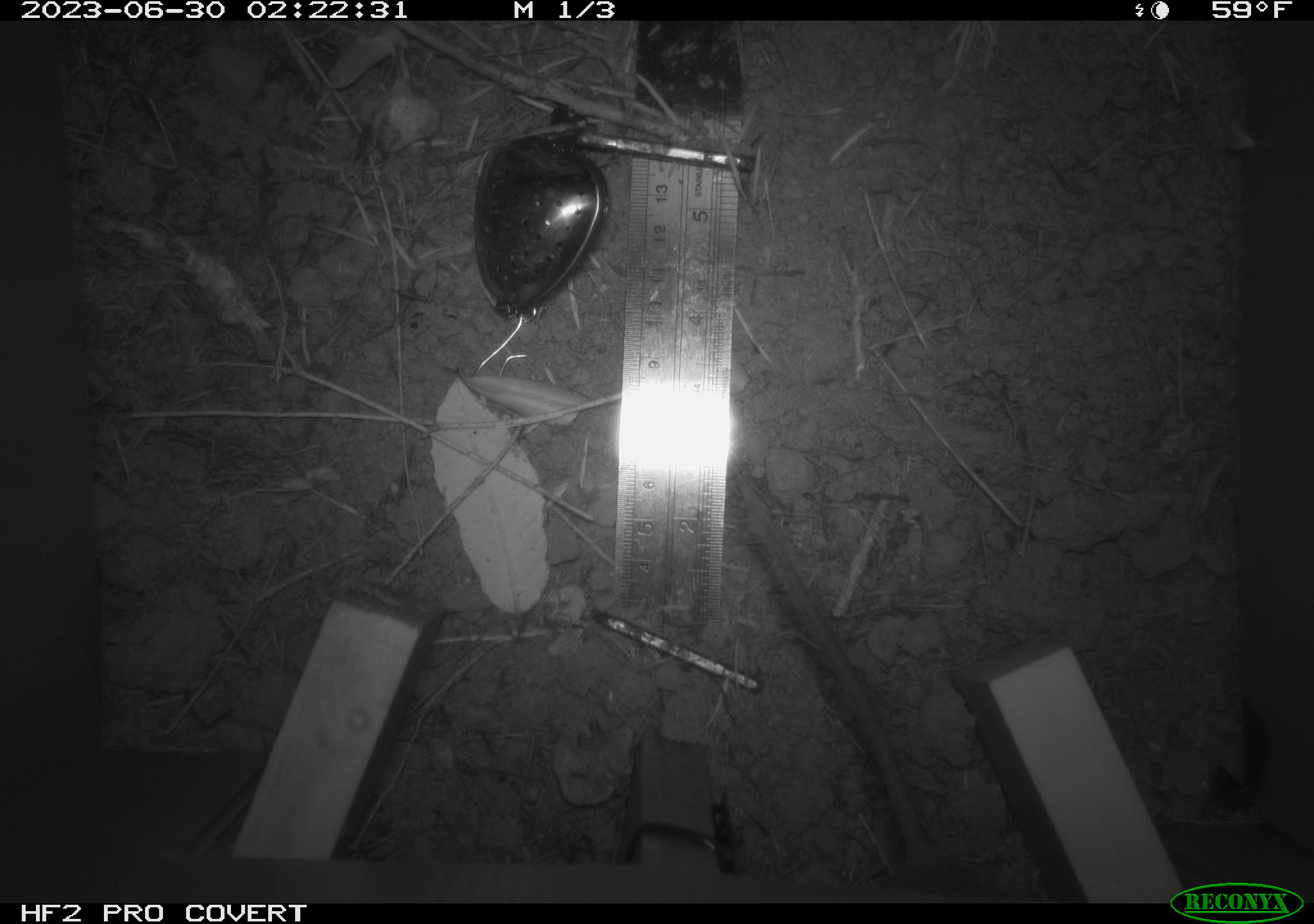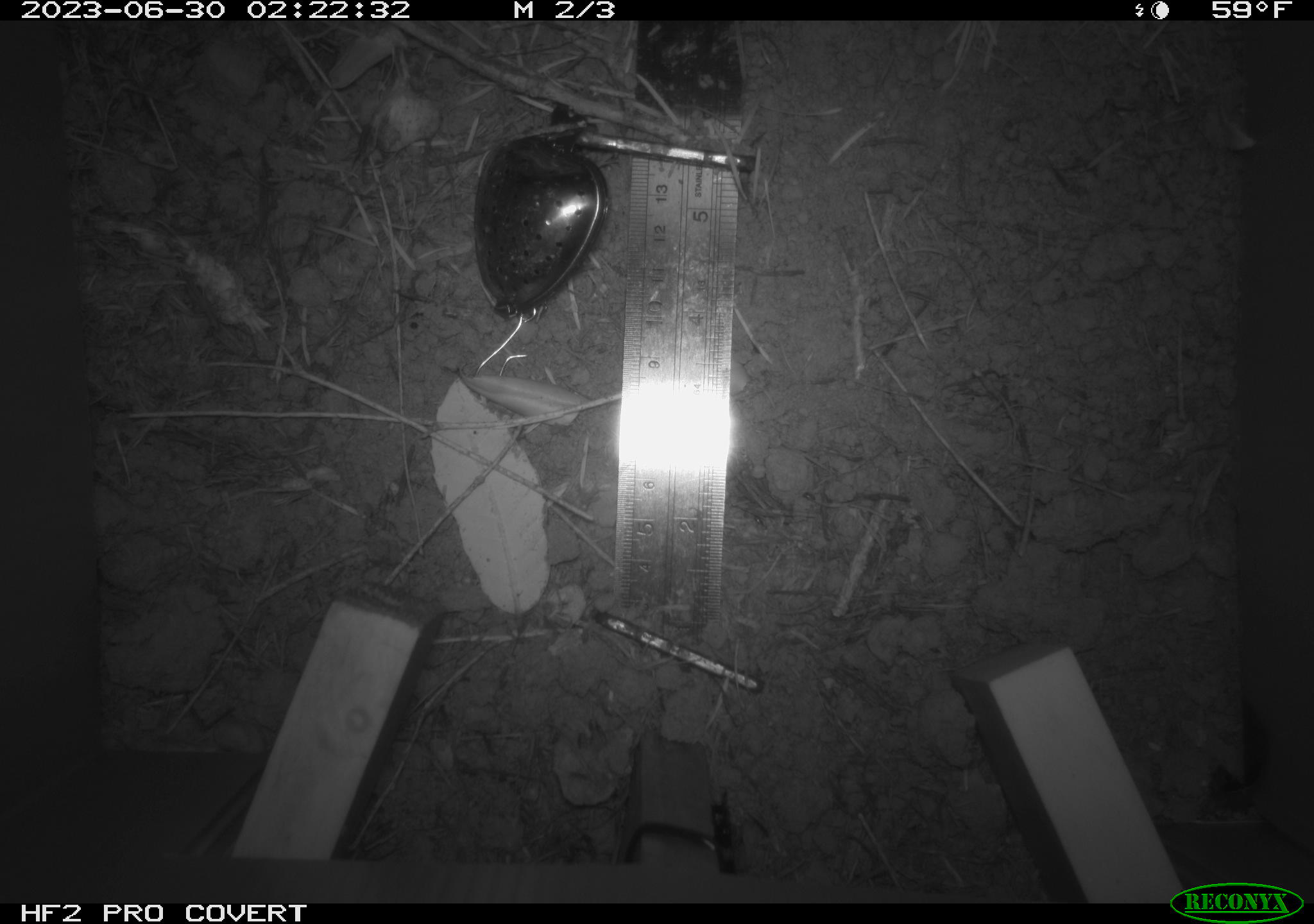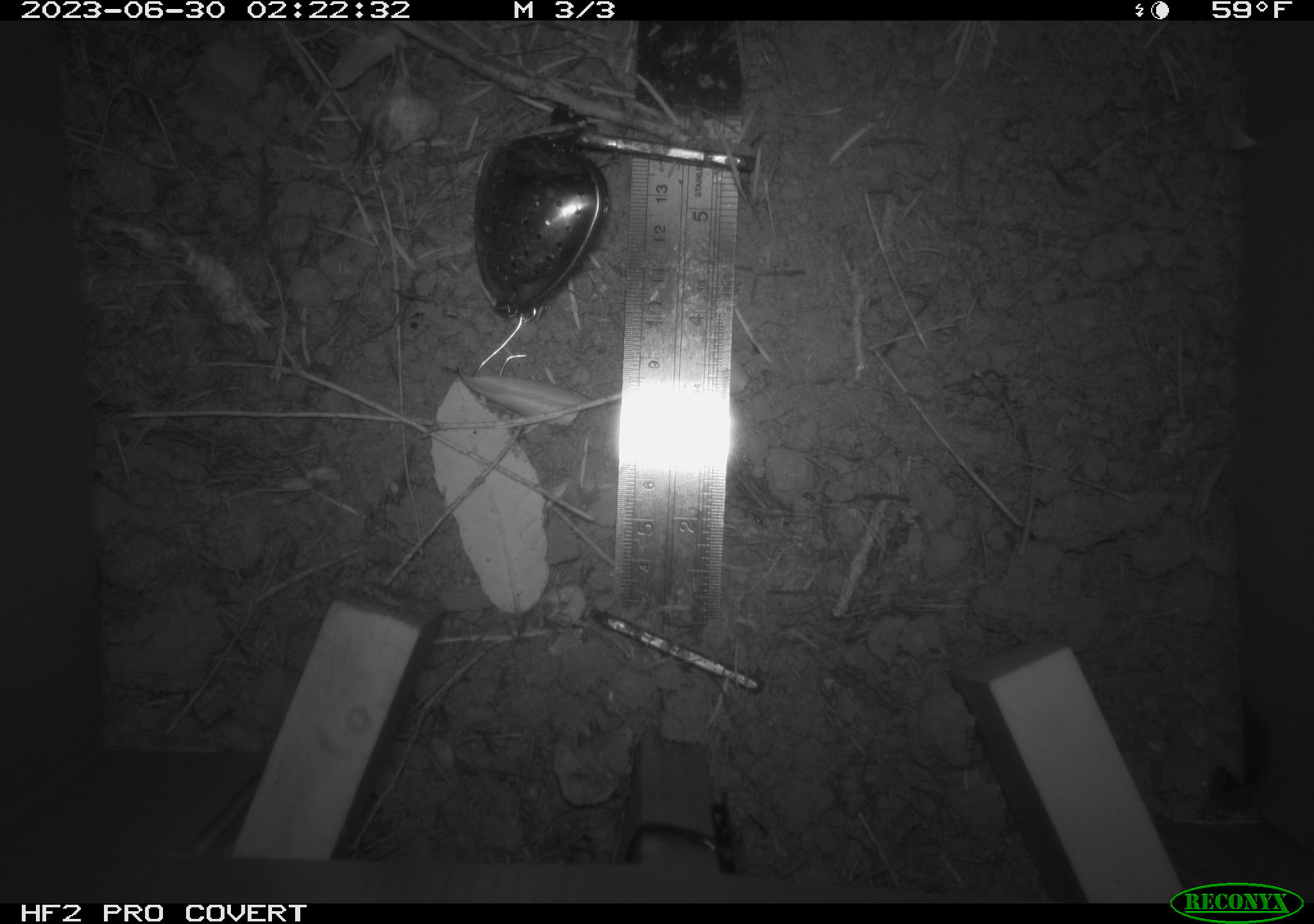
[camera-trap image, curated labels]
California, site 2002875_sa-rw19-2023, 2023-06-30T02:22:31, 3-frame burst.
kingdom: Animalia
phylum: Chordata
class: Mammalia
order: Rodentia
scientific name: Rodentia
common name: mouse species